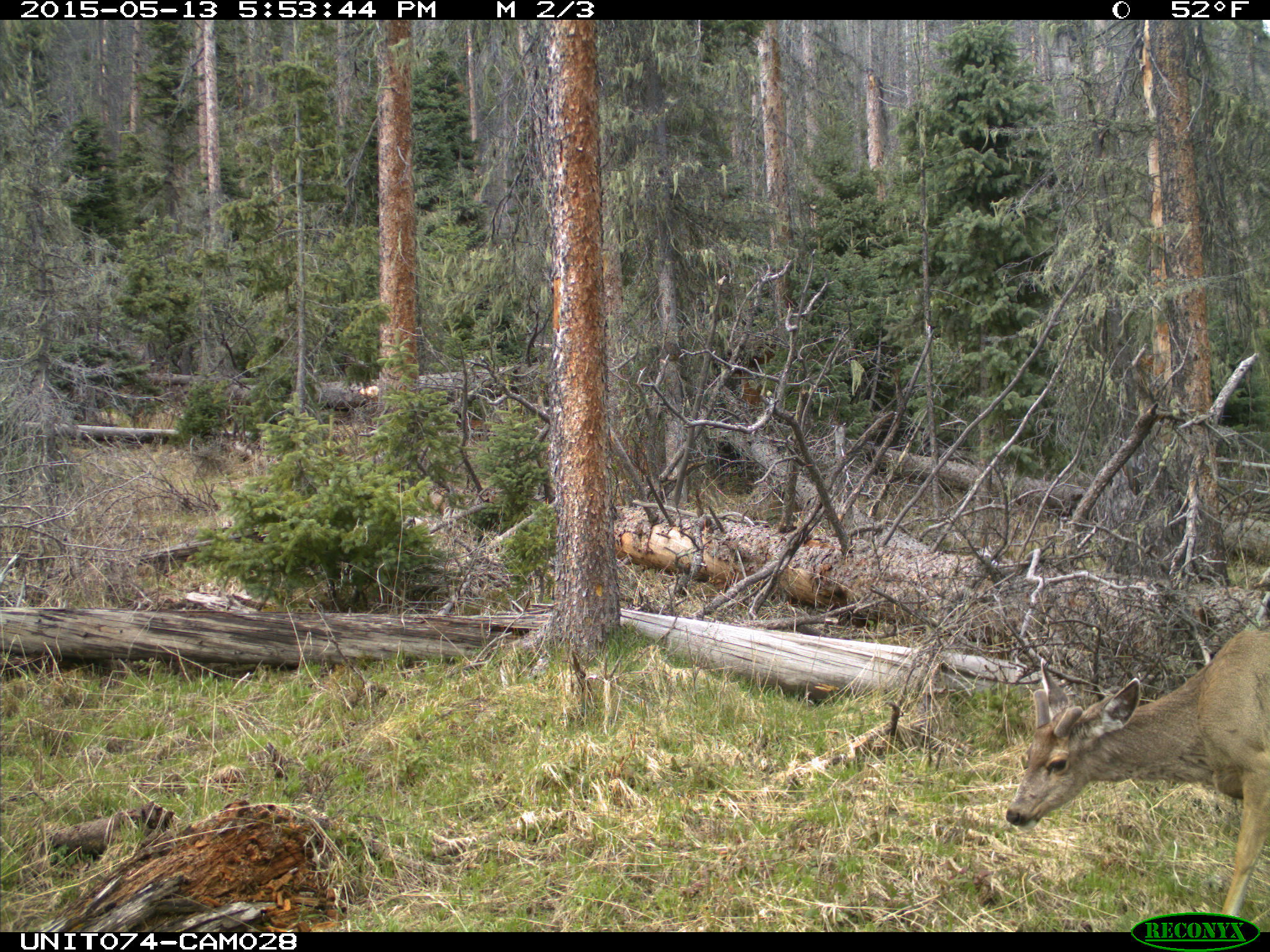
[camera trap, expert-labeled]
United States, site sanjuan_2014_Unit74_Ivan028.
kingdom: Animalia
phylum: Chordata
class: Mammalia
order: Artiodactyla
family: Cervidae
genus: Odocoileus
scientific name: Odocoileus hemionus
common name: mule deer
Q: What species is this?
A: Odocoileus hemionus (mule deer).